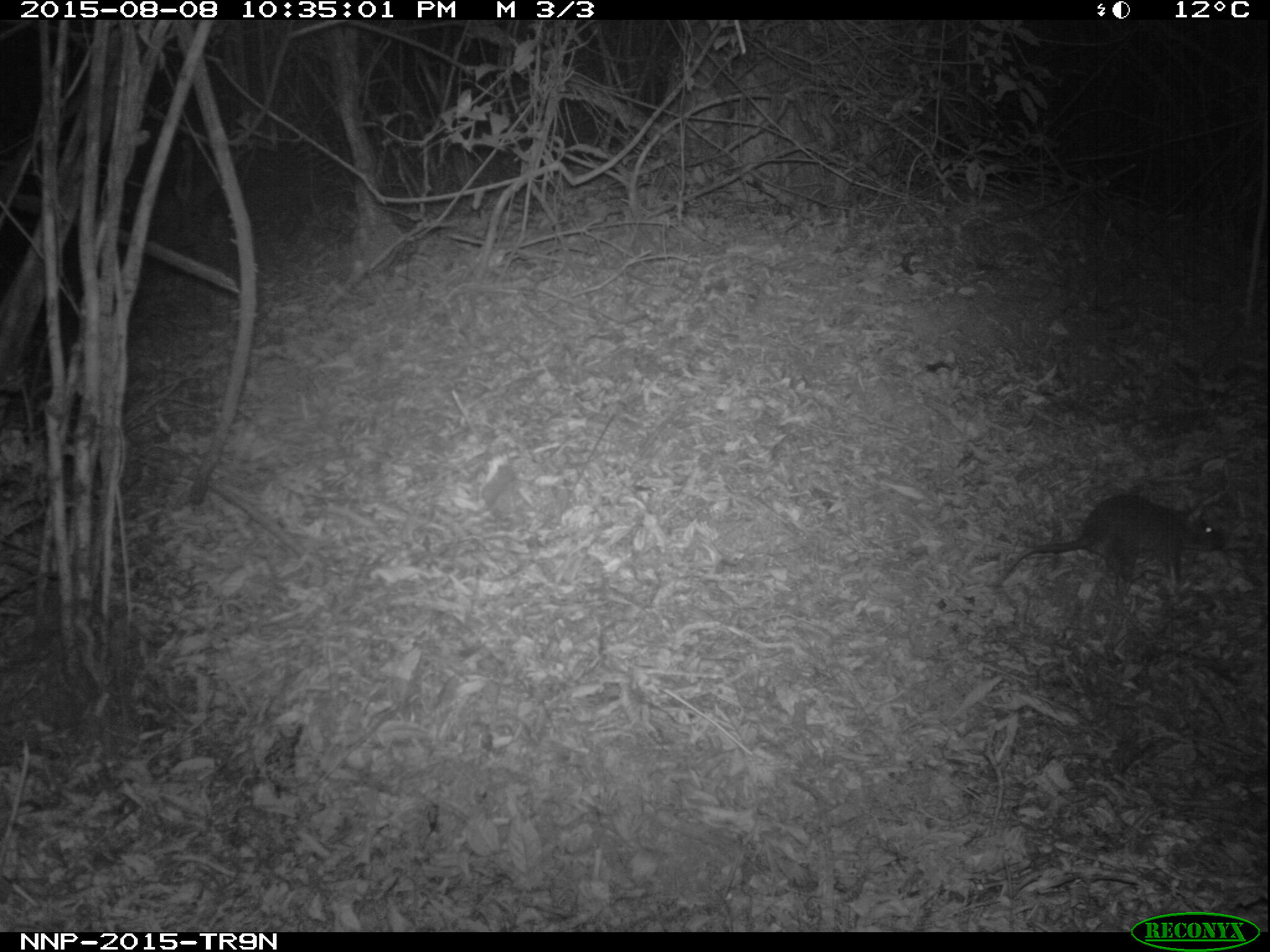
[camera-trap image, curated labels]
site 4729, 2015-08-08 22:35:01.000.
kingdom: Animalia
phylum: Chordata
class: Mammalia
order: Rodentia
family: Nesomyidae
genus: Cricetomys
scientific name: Cricetomys gambianus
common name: african giant pouched rat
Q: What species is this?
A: Cricetomys gambianus (african giant pouched rat).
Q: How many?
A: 1.